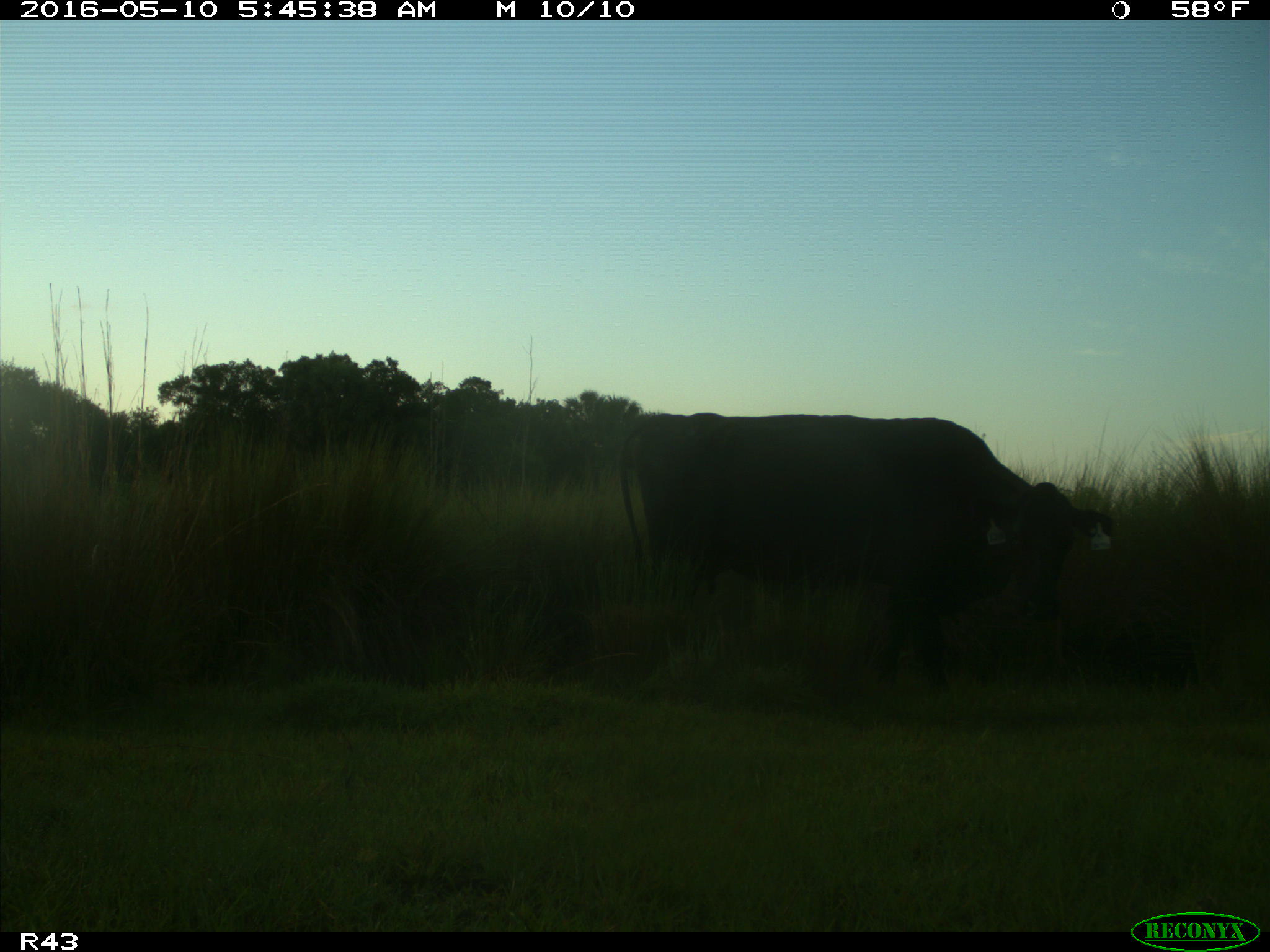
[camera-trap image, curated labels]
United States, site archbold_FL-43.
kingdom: Animalia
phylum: Chordata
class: Mammalia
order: Artiodactyla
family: Bovidae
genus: Bos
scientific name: Bos taurus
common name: domestic cow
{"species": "Bos taurus (domestic cow)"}